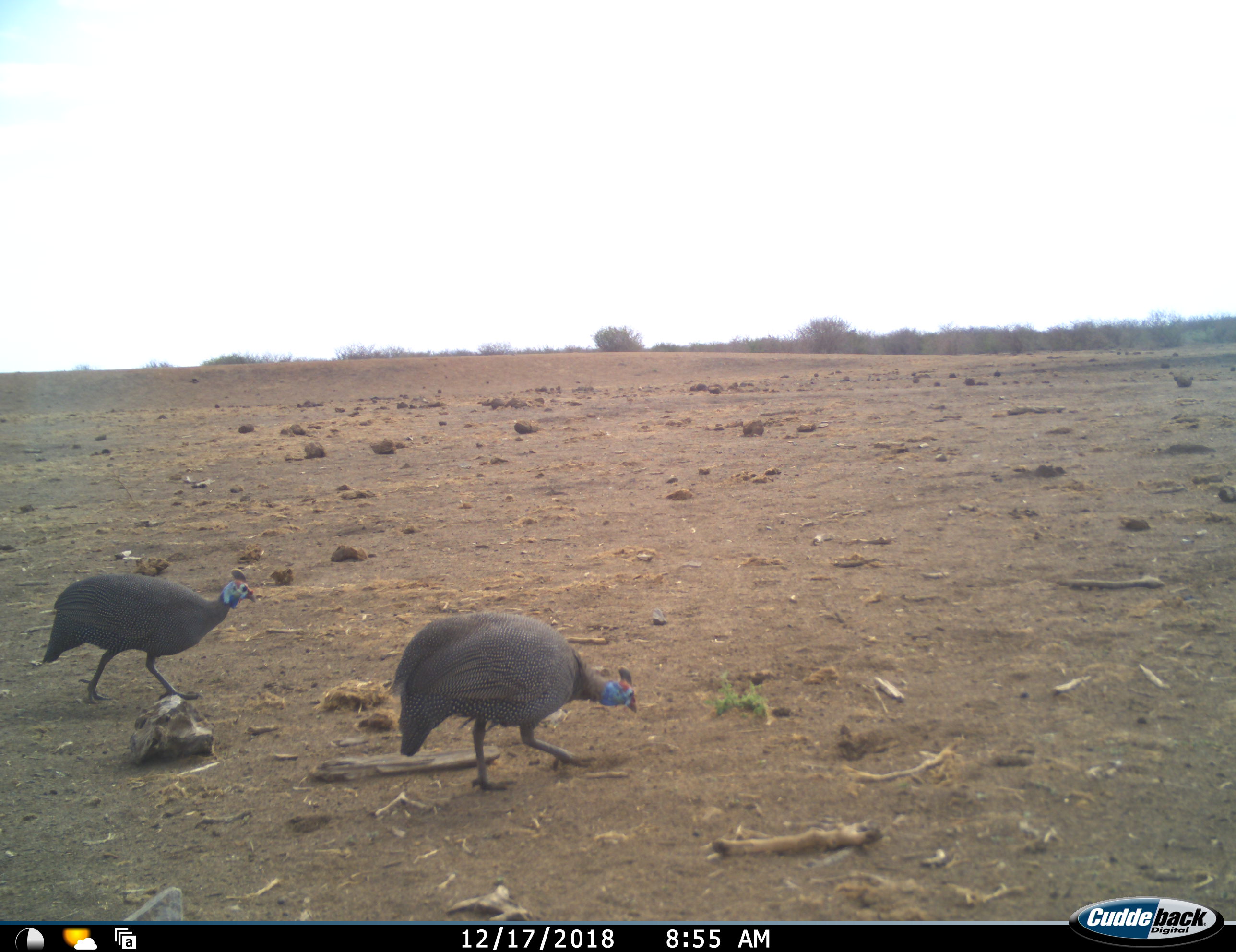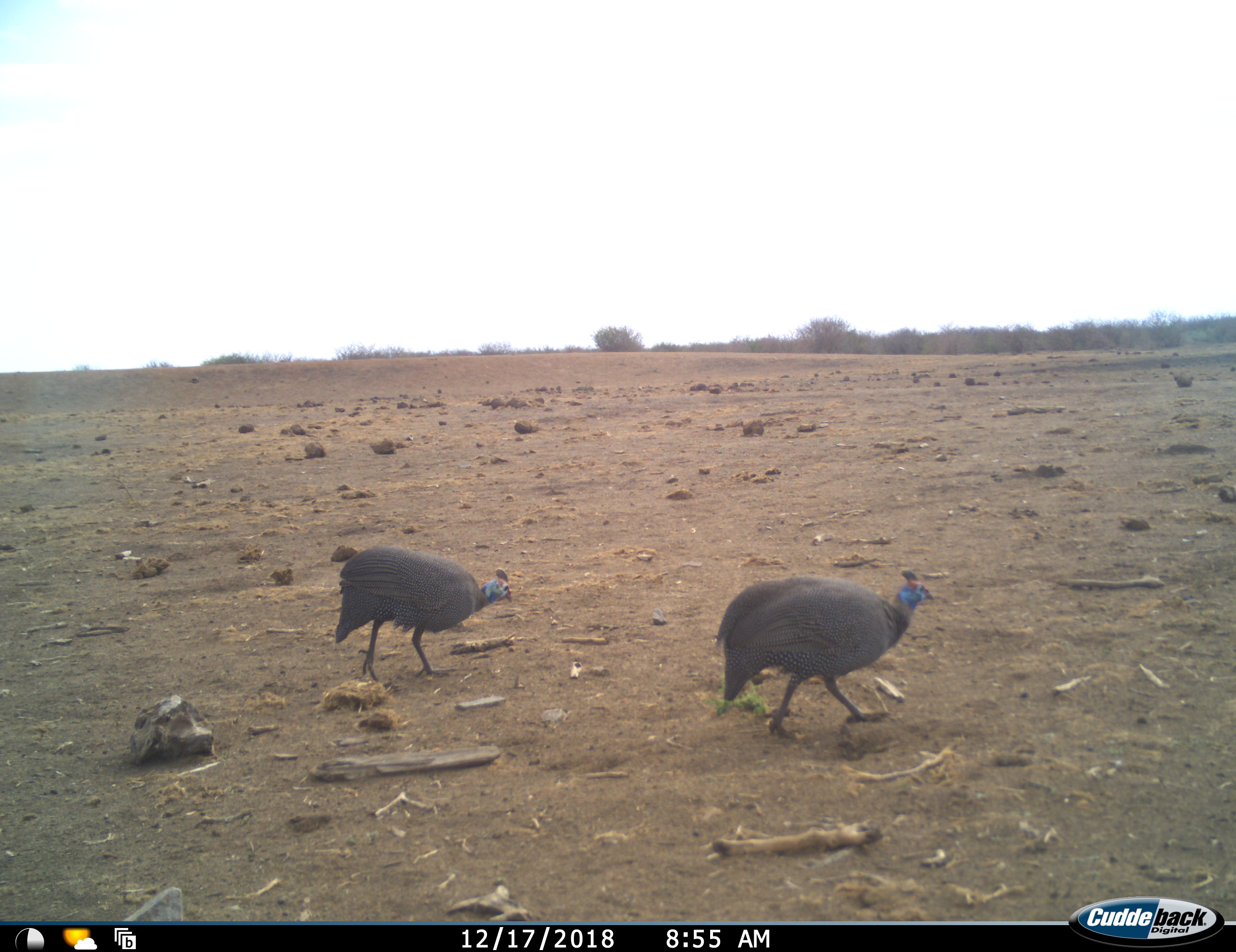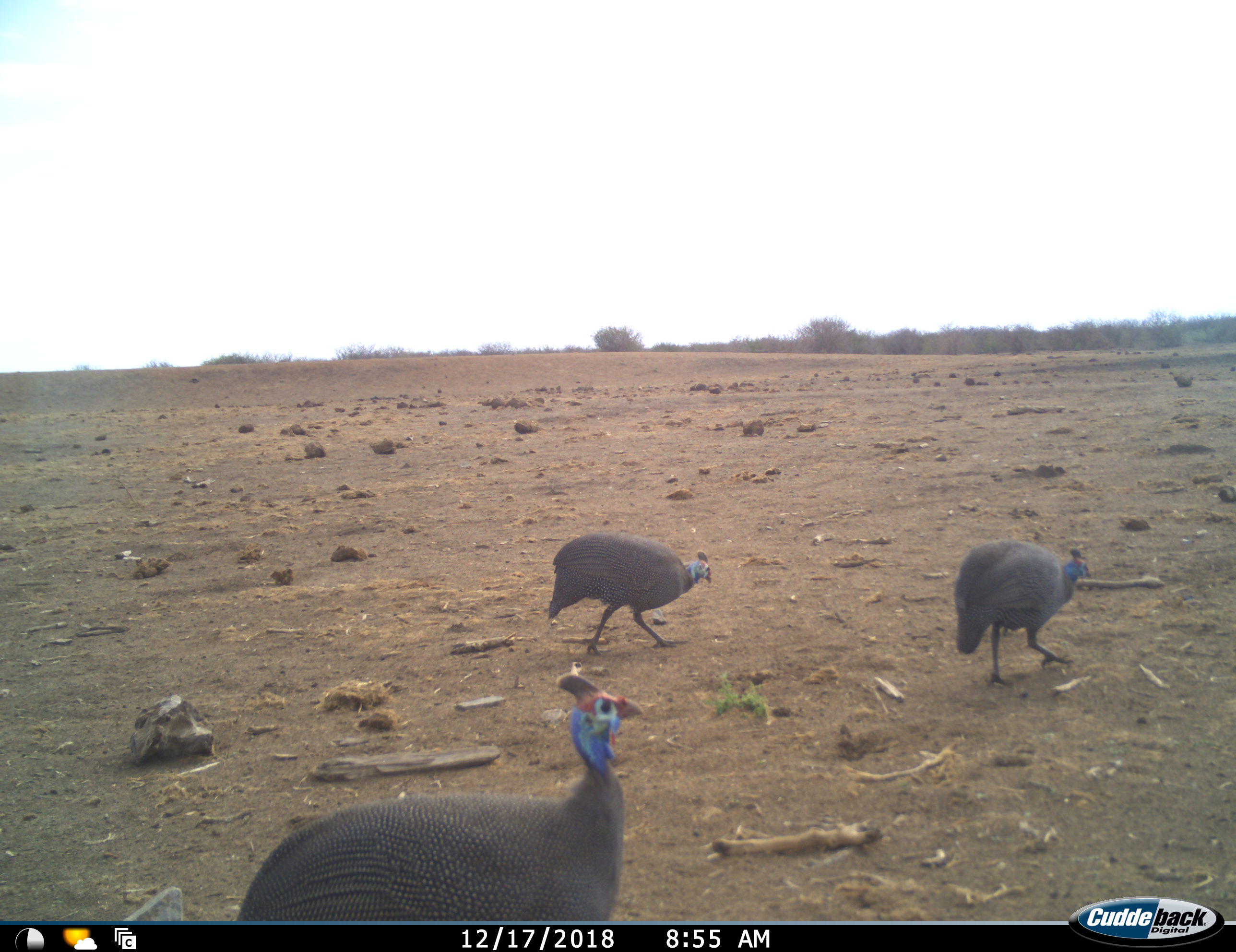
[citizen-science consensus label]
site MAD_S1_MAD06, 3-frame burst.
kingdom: Animalia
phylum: Chordata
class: Aves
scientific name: Aves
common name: bird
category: birdother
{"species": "birdother (bird) (Aves)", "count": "3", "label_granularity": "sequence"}